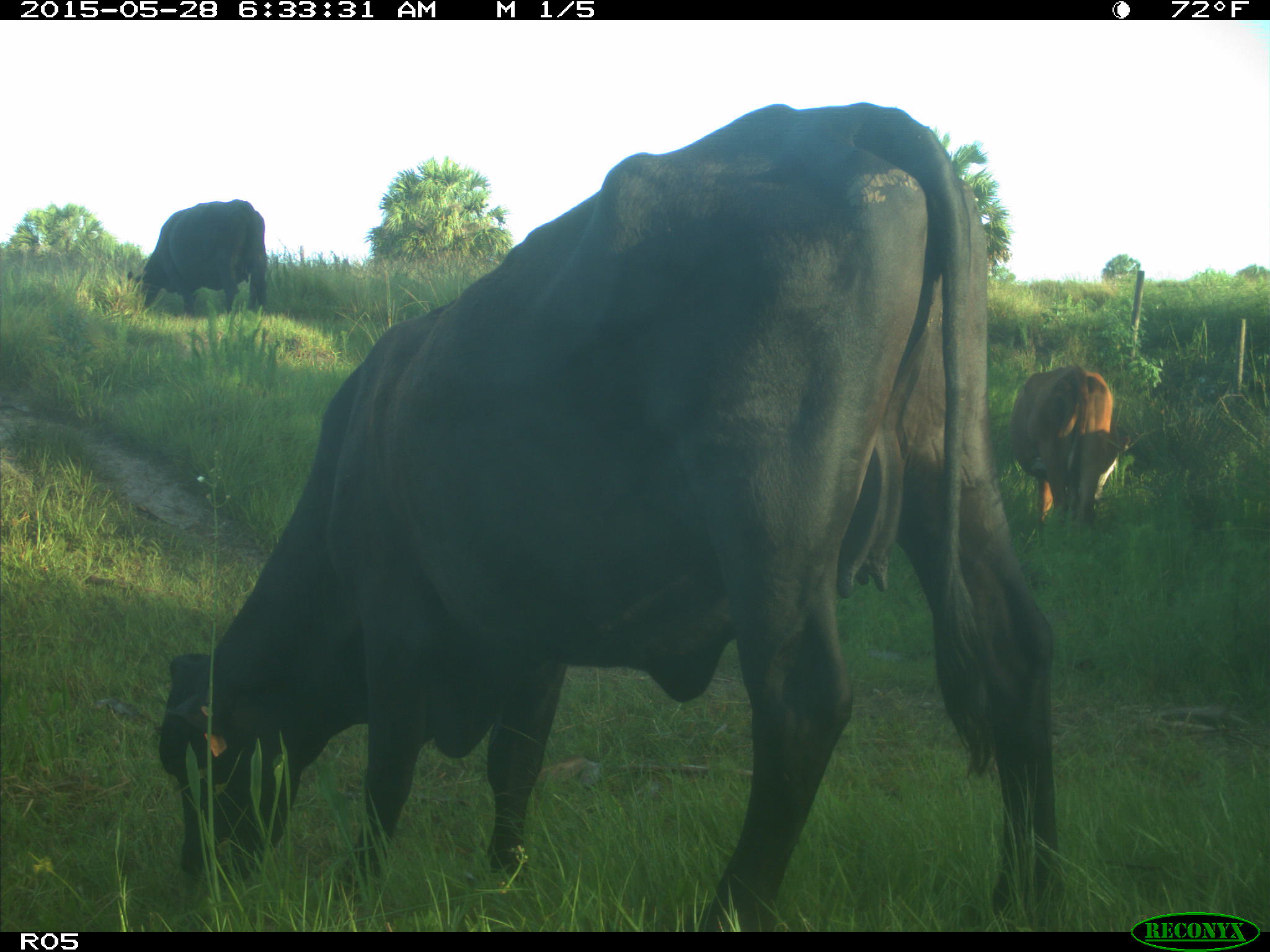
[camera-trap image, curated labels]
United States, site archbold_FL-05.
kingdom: Animalia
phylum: Chordata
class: Mammalia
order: Artiodactyla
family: Bovidae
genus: Bos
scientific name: Bos taurus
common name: domestic cow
Bos taurus (domestic cow).